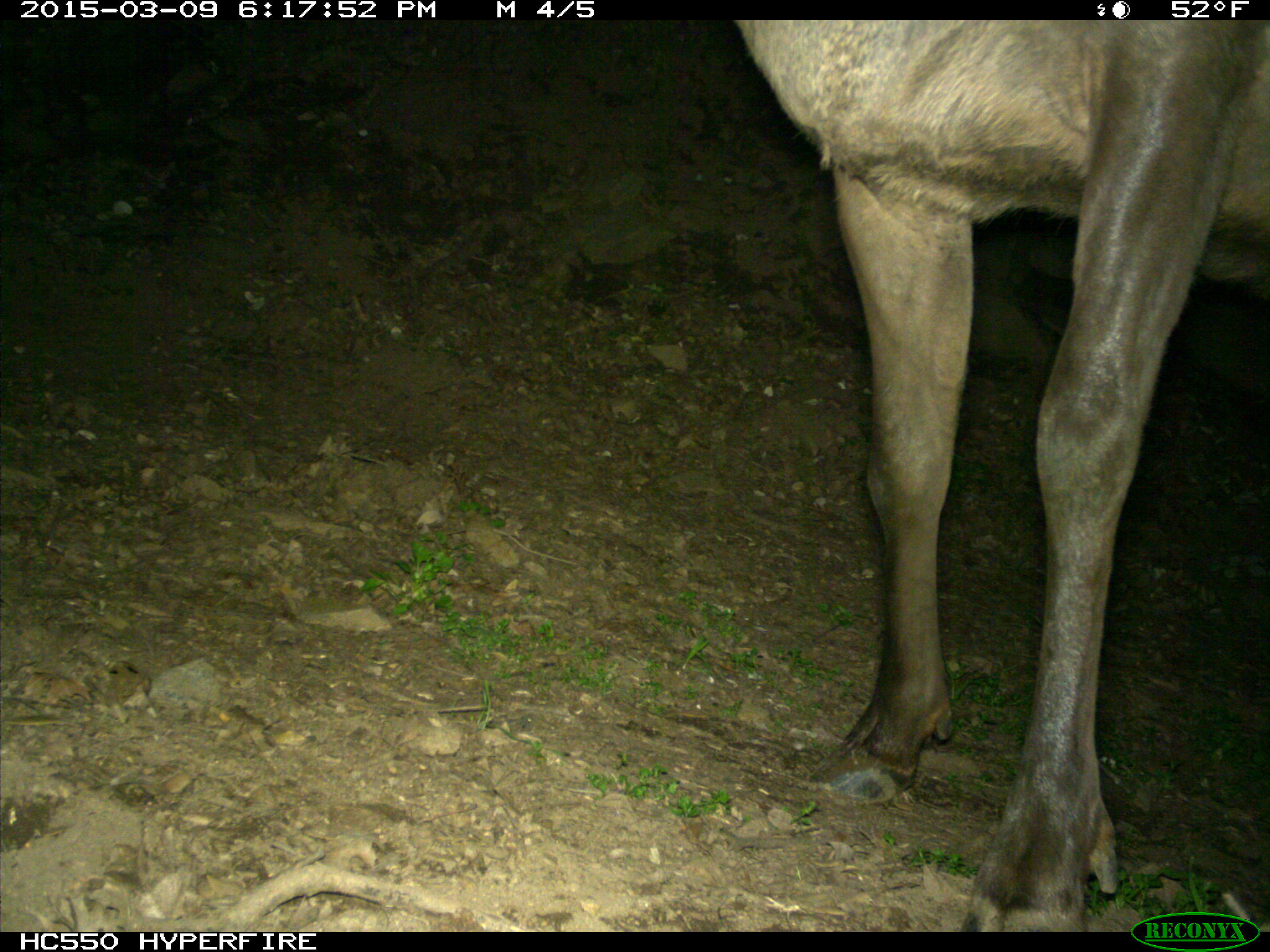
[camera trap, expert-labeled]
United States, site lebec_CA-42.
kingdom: Animalia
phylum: Chordata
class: Mammalia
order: Artiodactyla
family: Cervidae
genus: Cervus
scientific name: Cervus canadensis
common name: elk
Cervus canadensis (elk).